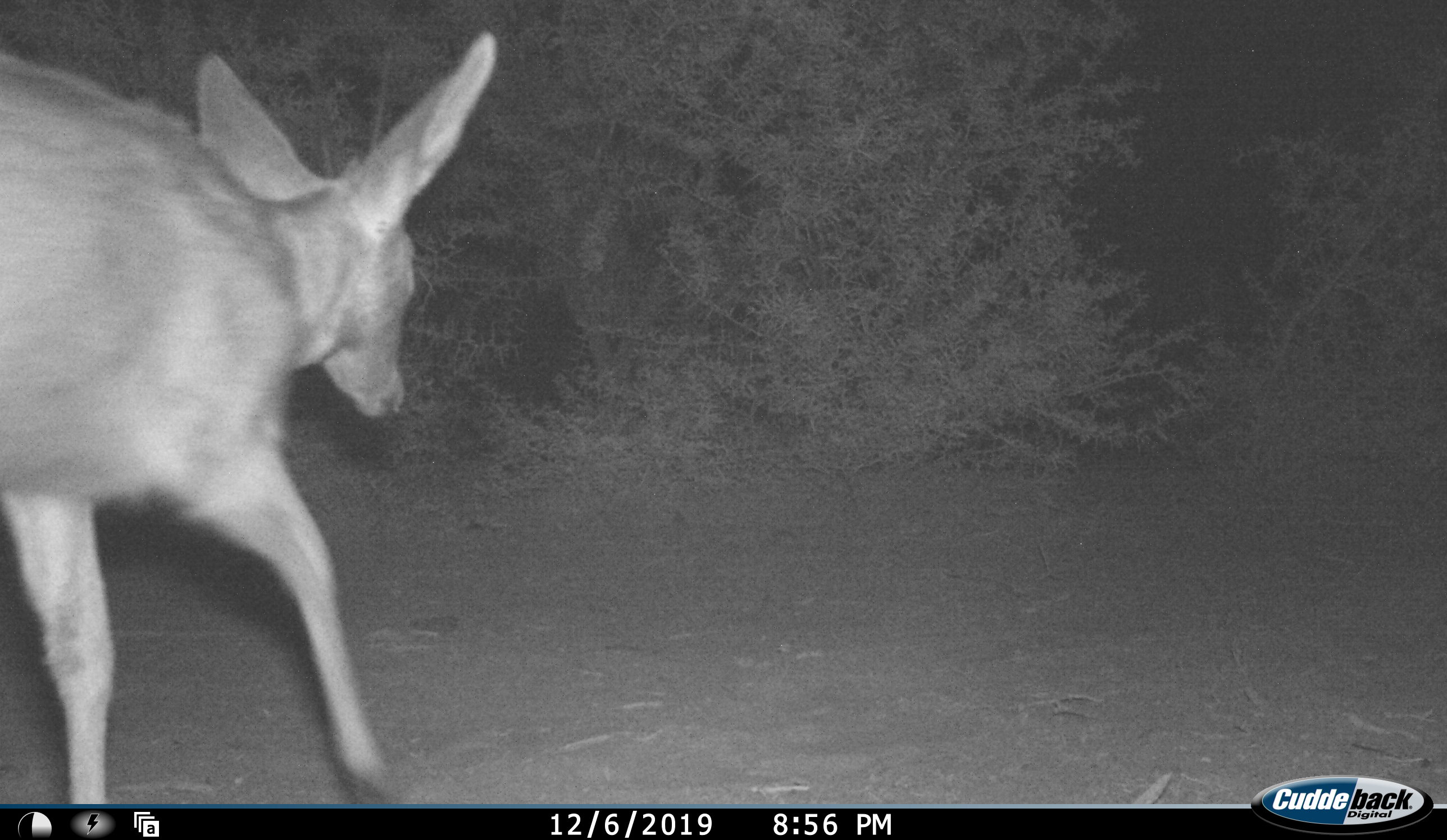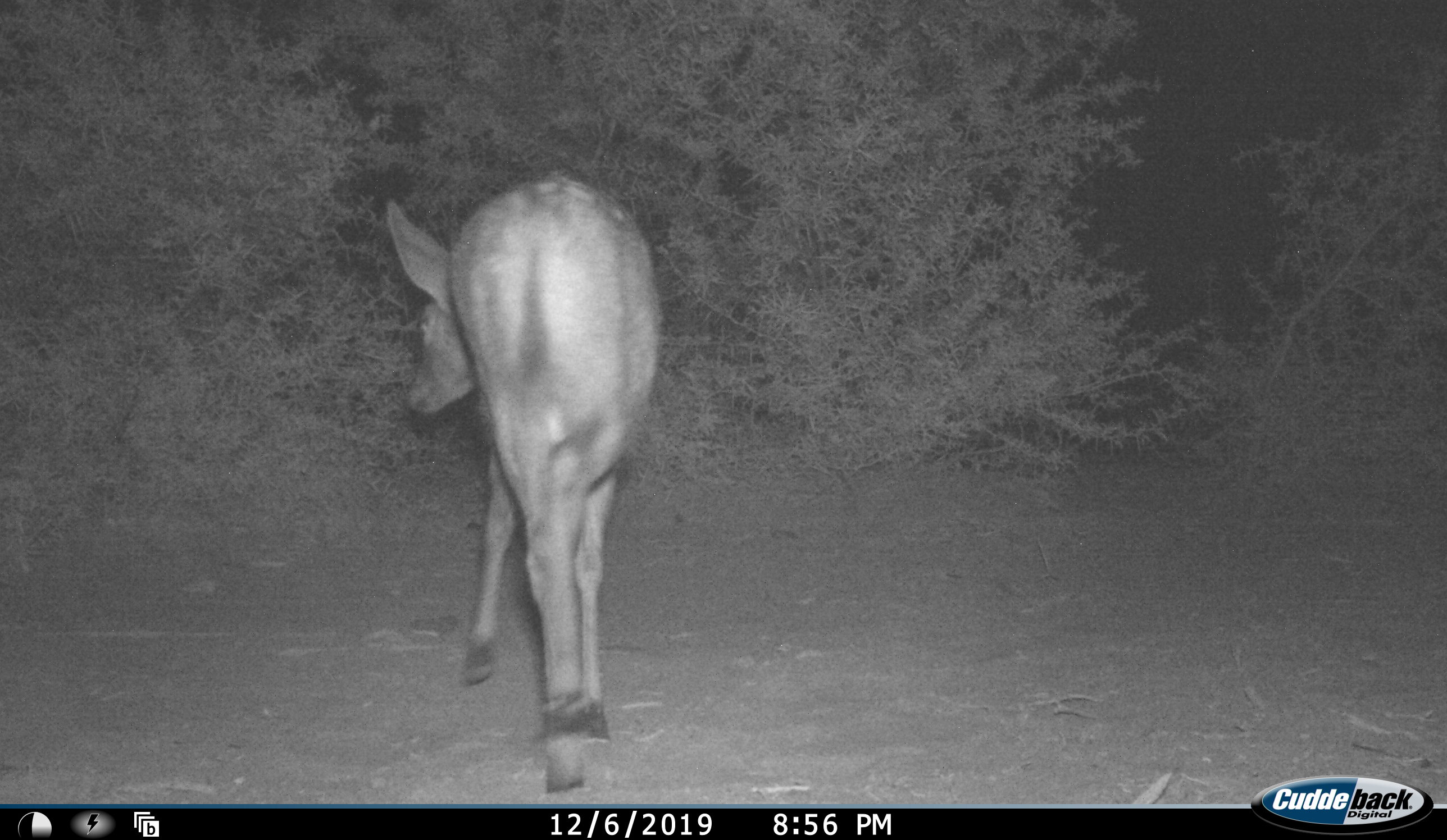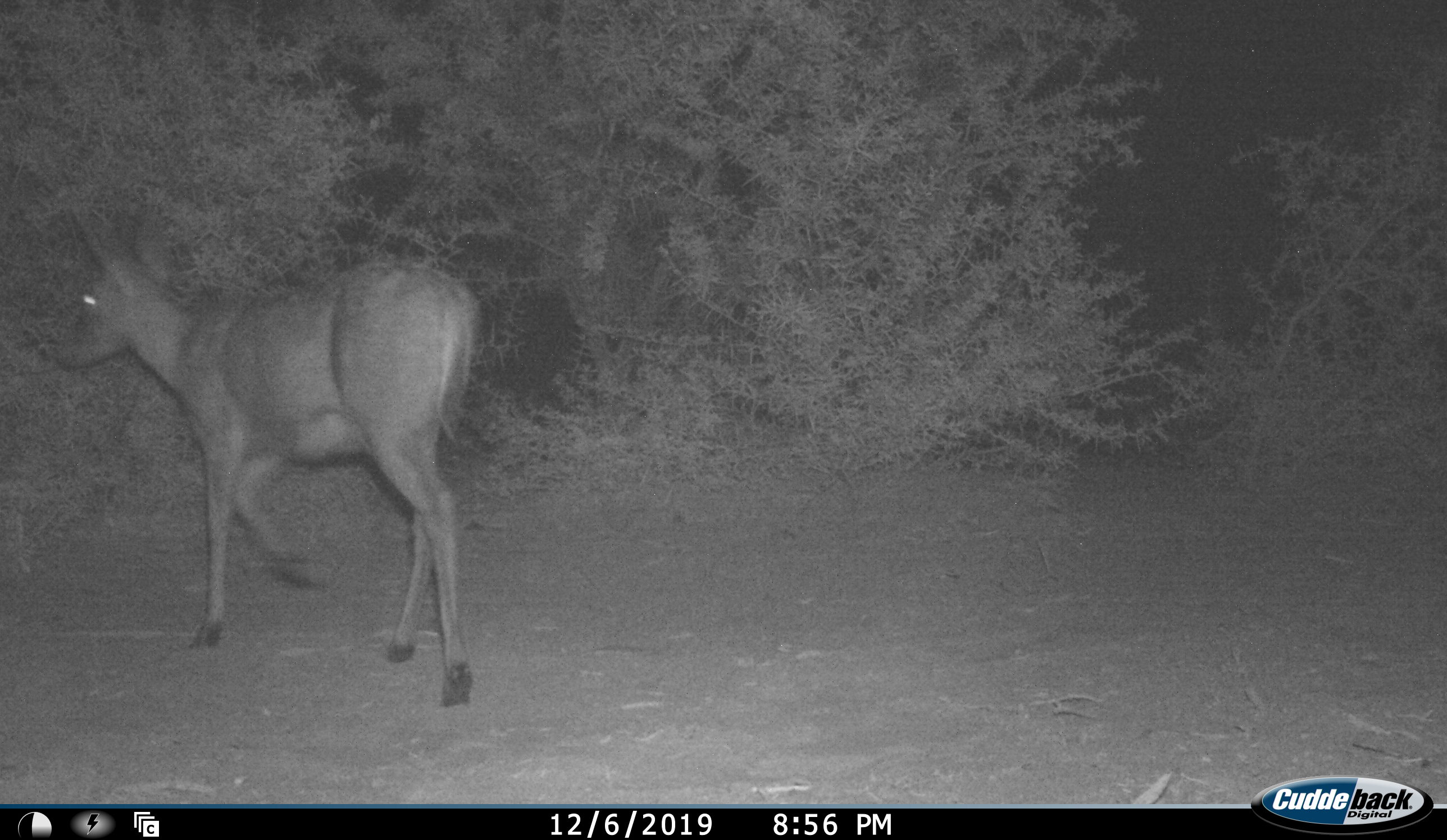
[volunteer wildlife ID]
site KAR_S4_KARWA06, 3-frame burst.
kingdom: Animalia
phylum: Chordata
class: Mammalia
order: Artiodactyla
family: Bovidae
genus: Raphicerus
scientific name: Raphicerus campestris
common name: steenbok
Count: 1.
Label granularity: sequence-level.